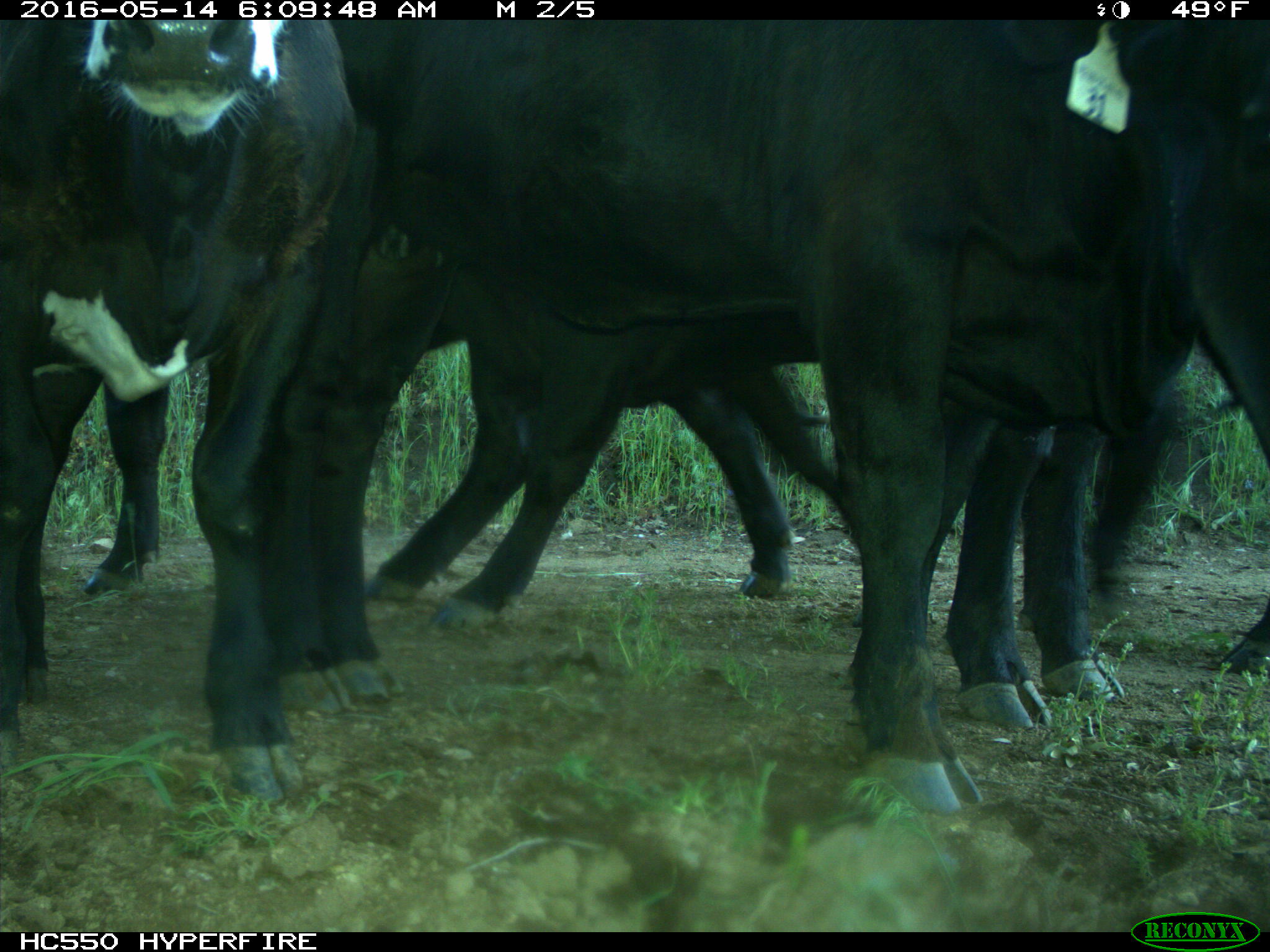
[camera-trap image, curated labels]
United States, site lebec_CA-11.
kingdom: Animalia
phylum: Chordata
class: Mammalia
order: Artiodactyla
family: Bovidae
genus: Bos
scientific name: Bos taurus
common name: domestic cow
Bos taurus (domestic cow).